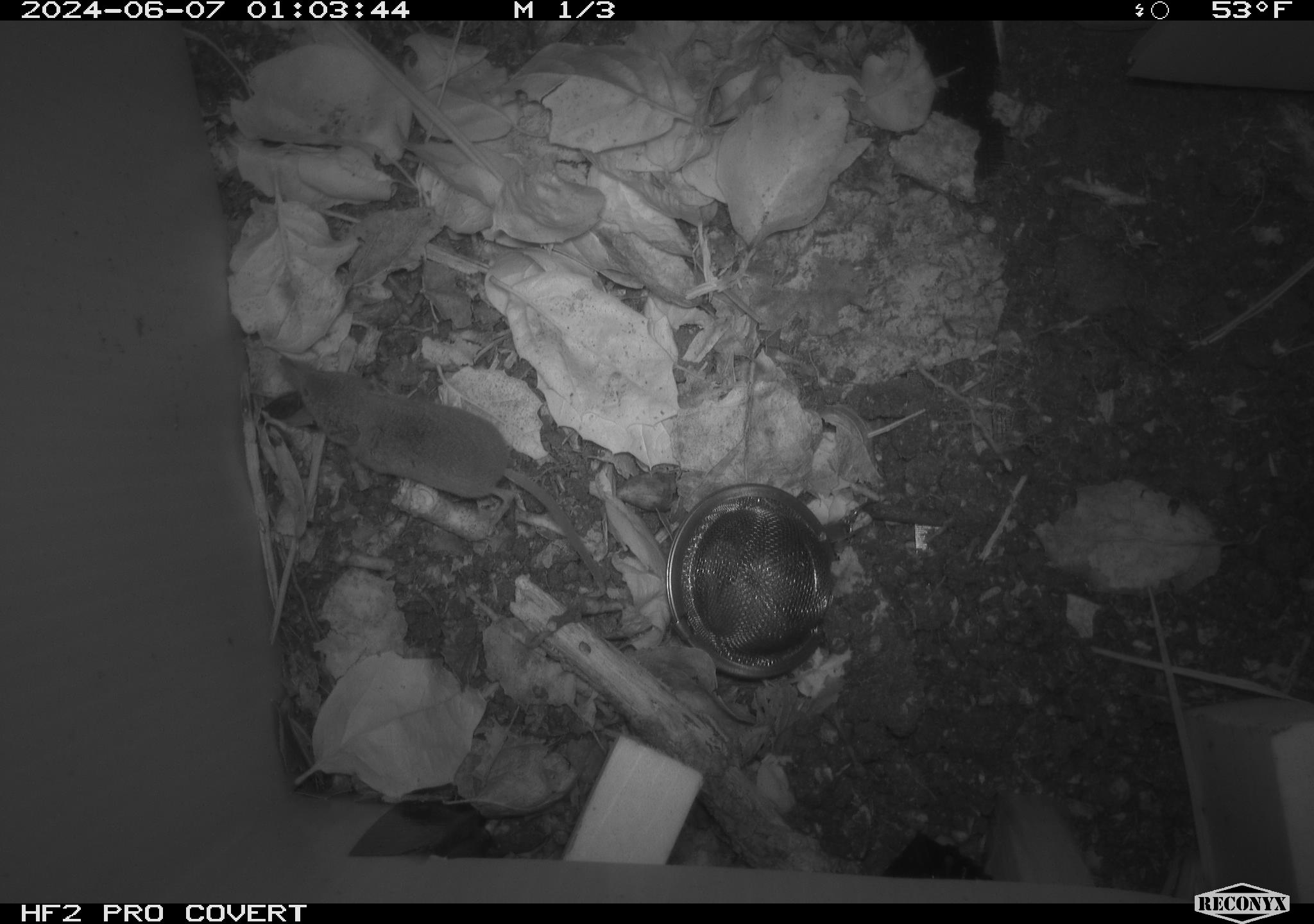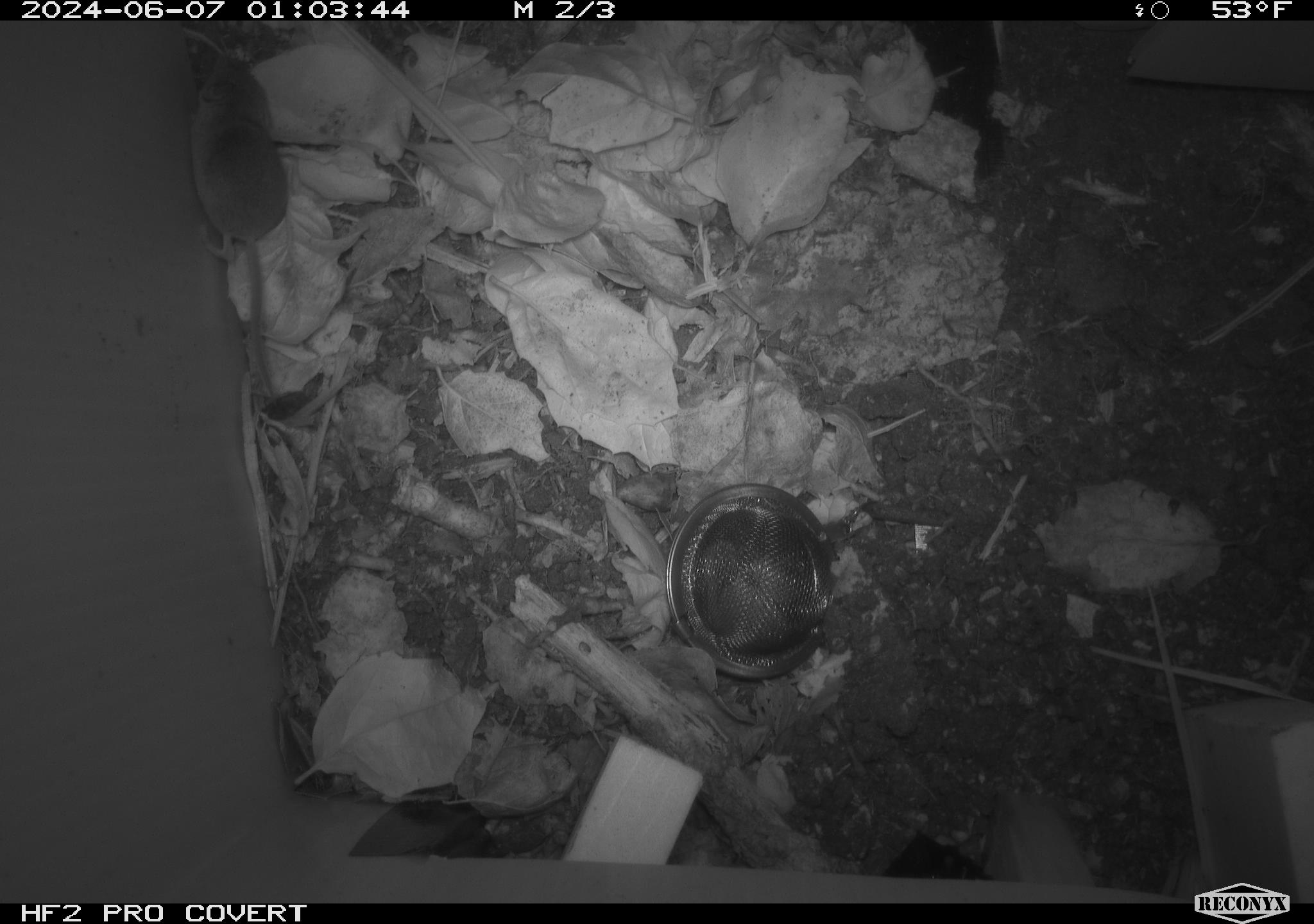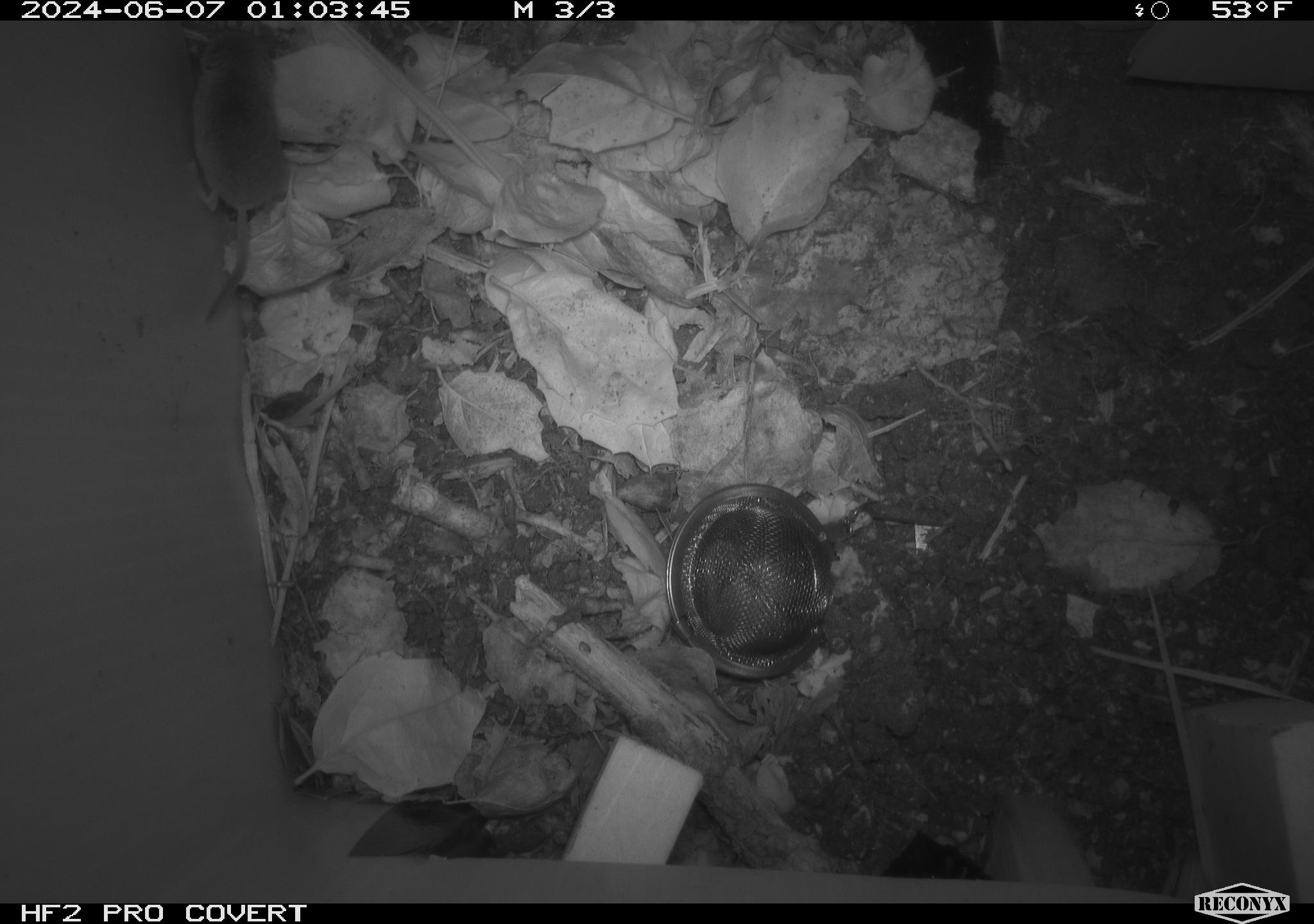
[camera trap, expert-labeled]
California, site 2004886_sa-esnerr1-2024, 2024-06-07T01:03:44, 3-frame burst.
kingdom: Animalia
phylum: Chordata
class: Mammalia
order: Eulipotyphla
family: Soricidae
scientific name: Soricidae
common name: shrews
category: soricidae family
Soricidae family (shrews) (Soricidae).